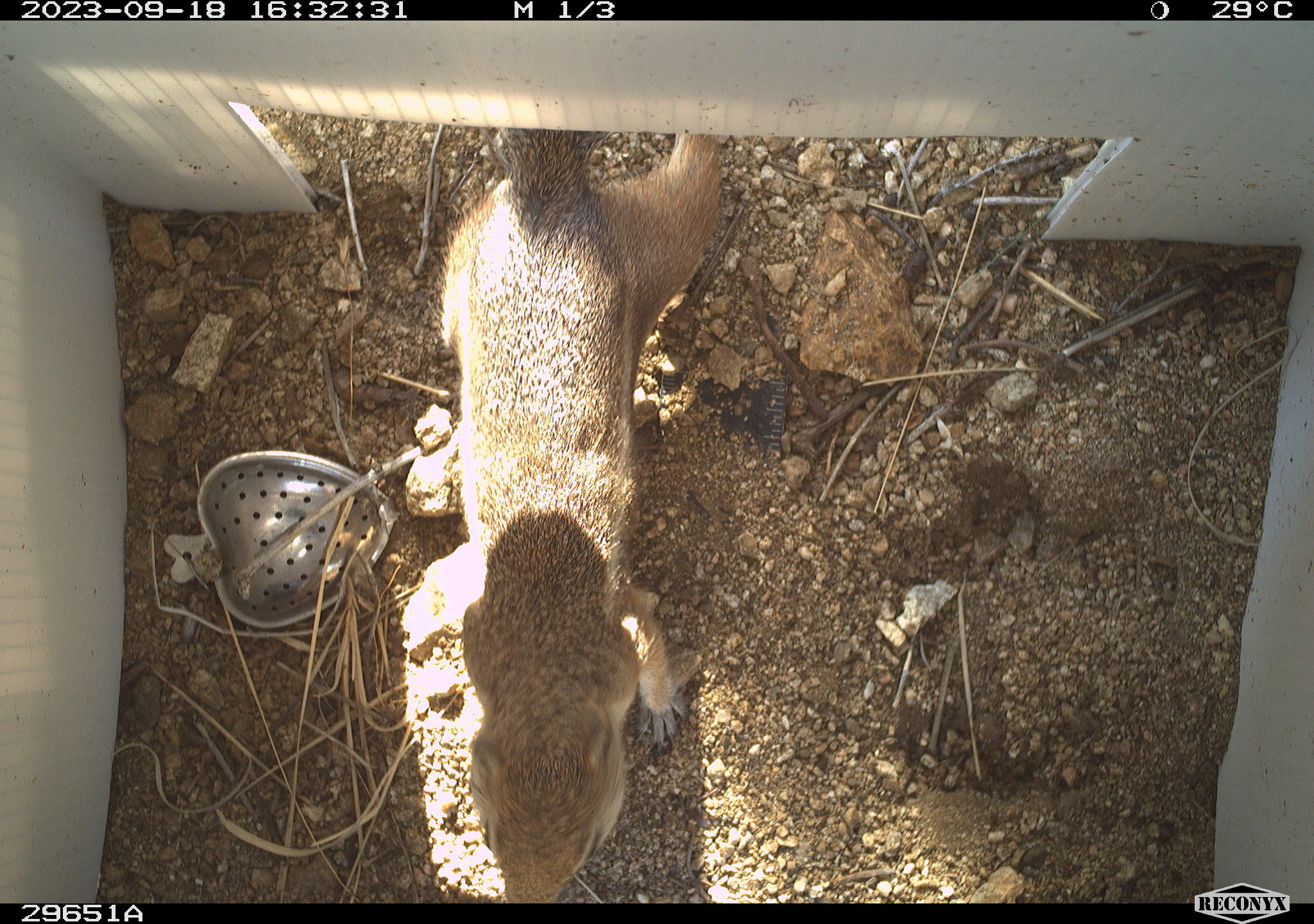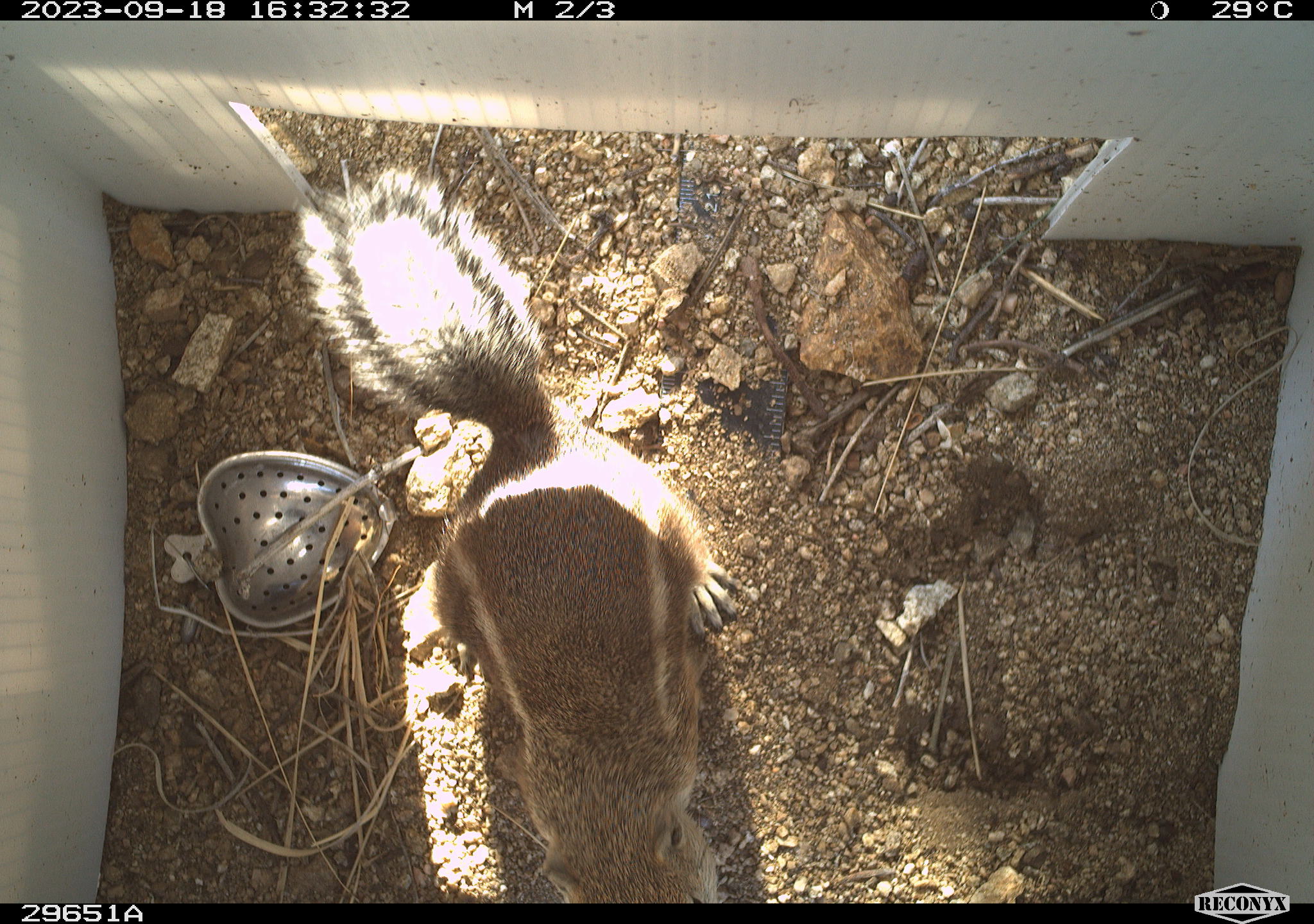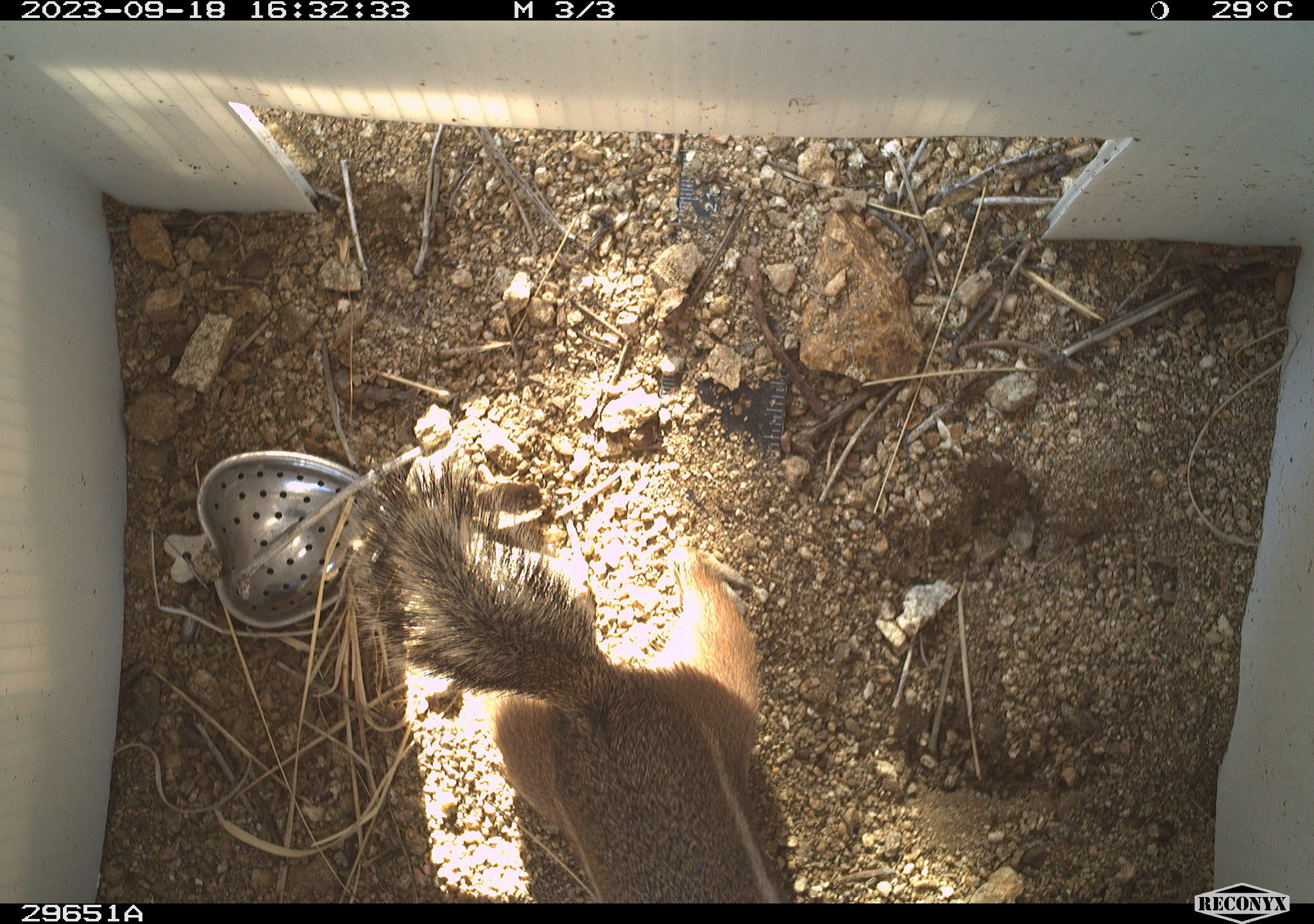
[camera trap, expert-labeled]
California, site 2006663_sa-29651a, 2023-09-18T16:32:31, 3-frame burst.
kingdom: Animalia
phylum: Chordata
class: Mammalia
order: Rodentia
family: Sciuridae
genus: Ammospermophilus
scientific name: Ammospermophilus leucurus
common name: white-tailed antelope squirrel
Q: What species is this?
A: White-tailed antelope squirrel (Ammospermophilus leucurus).